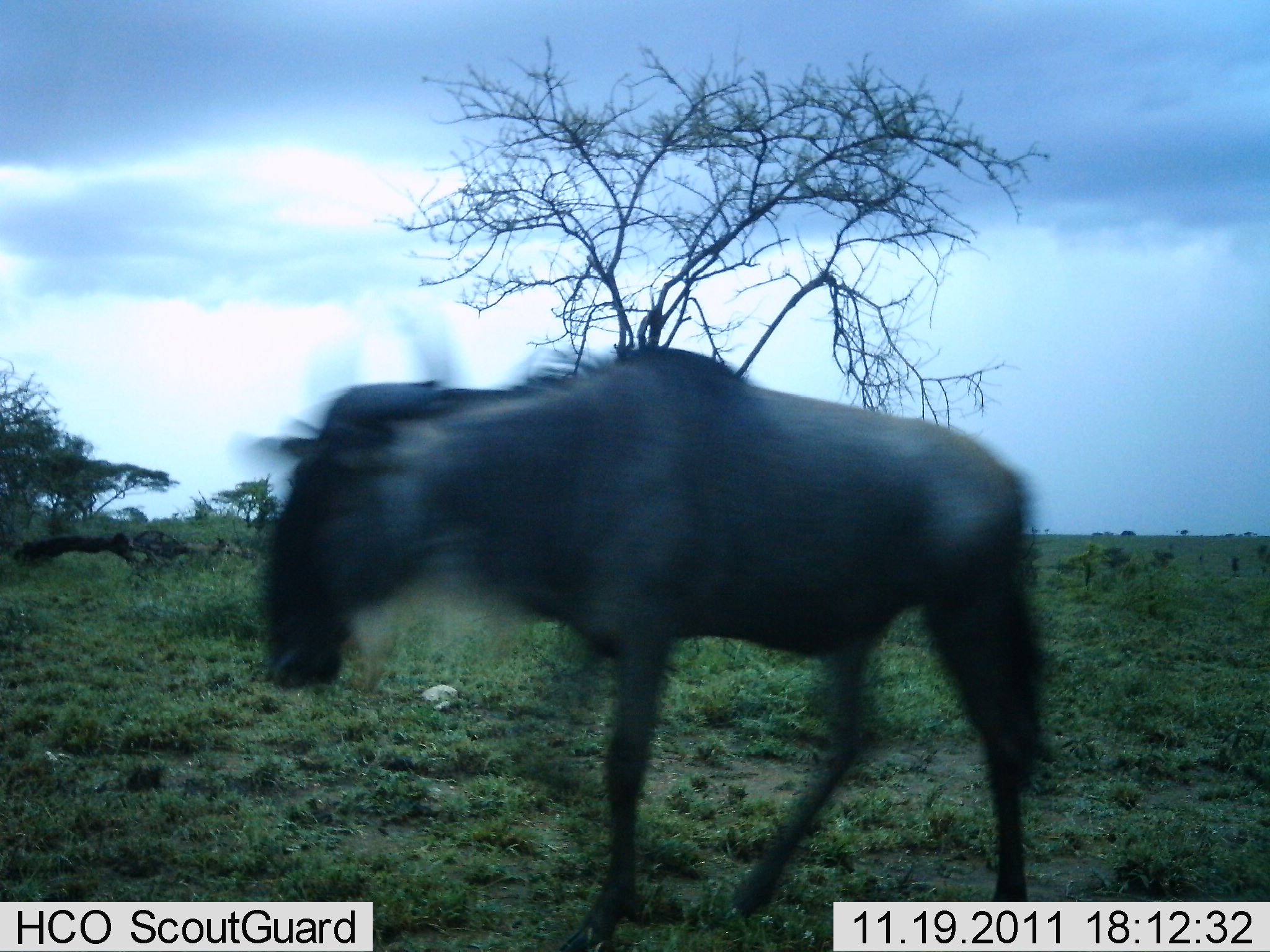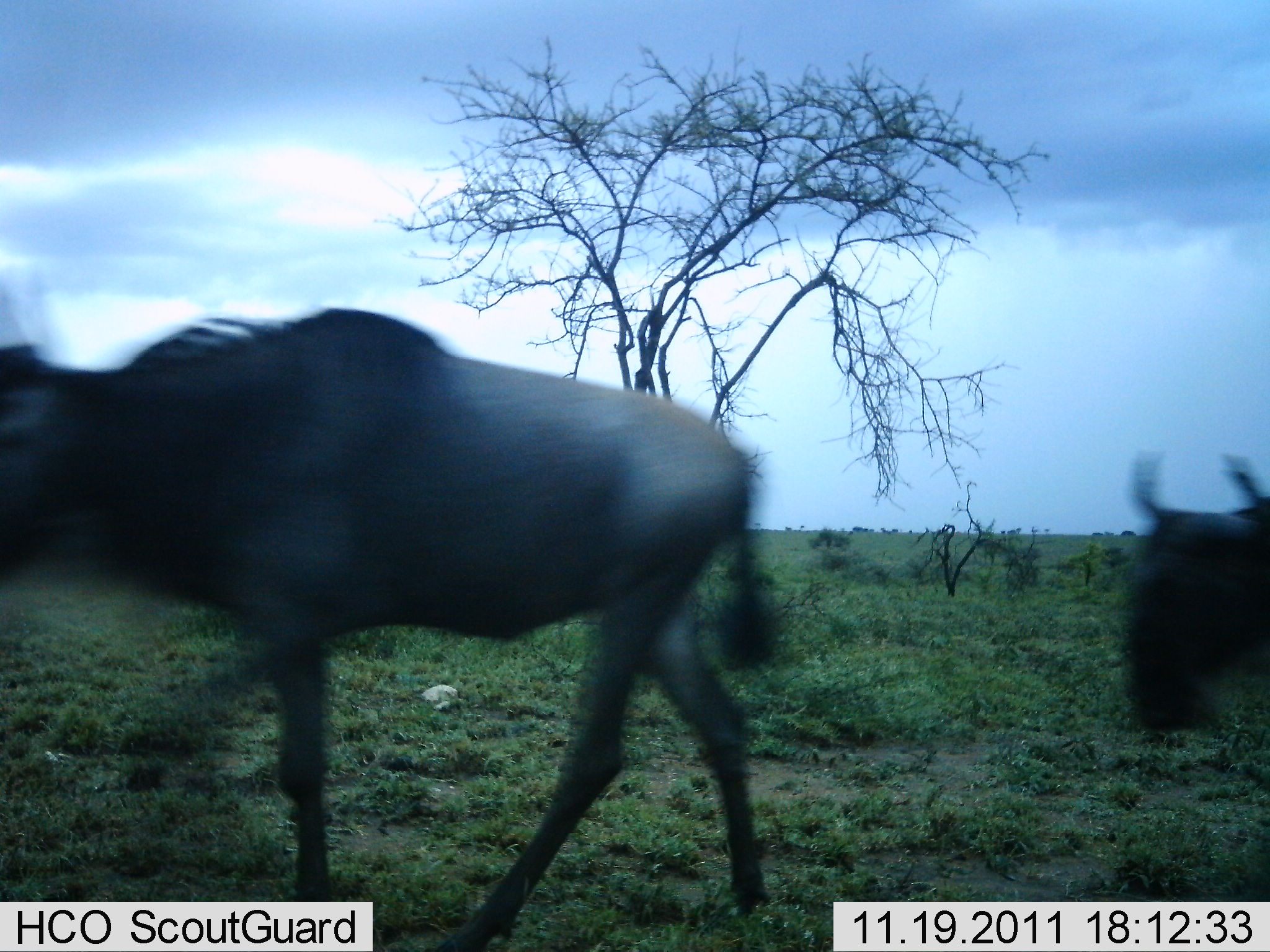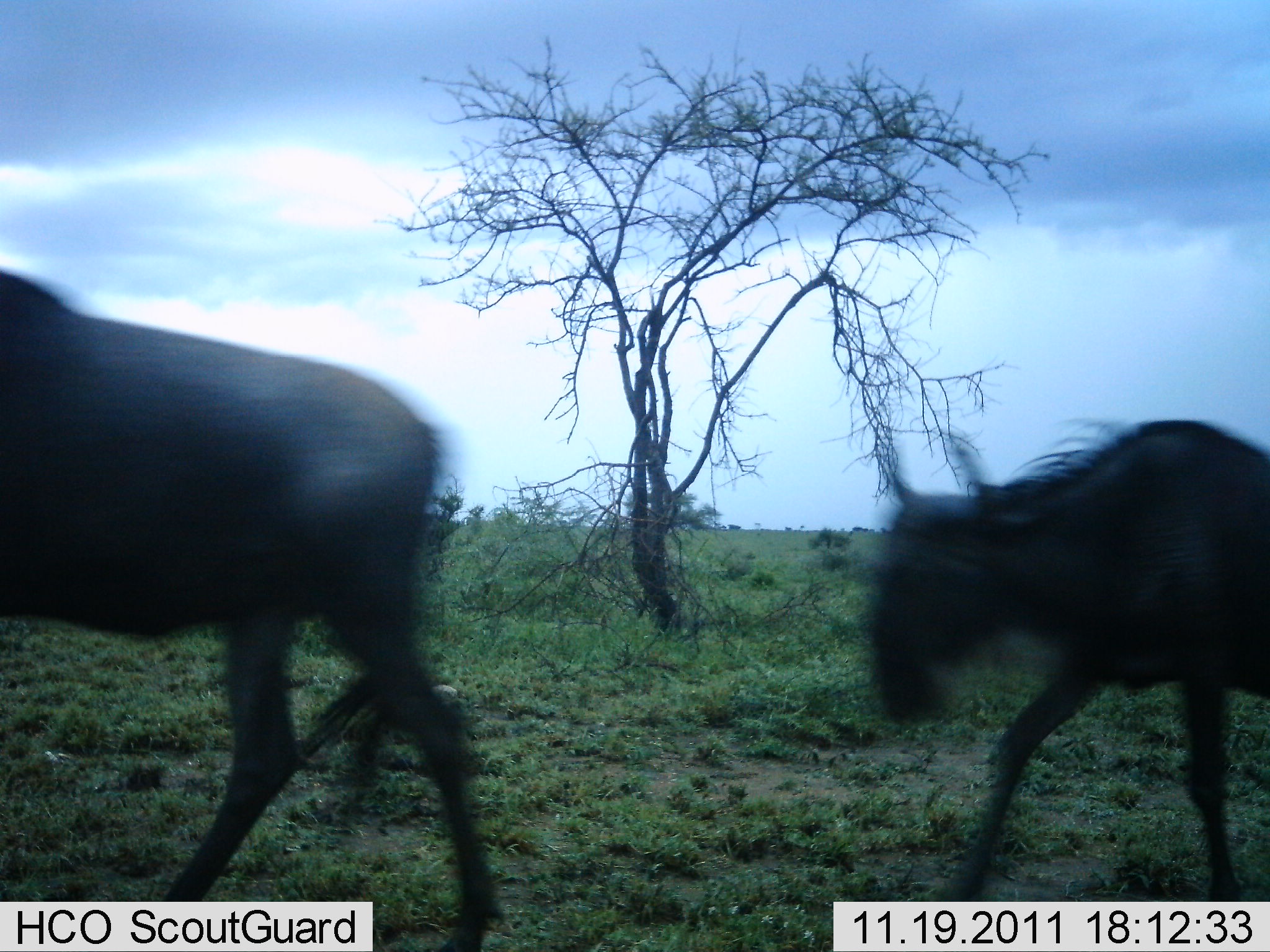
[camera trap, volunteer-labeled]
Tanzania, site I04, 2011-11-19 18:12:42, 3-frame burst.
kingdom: Animalia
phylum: Chordata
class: Mammalia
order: Artiodactyla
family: Bovidae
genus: Connochaetes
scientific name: Connochaetes taurinus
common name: blue wildebeest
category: wildebeest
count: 2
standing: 6%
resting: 0%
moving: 94%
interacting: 0%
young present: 0%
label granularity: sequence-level